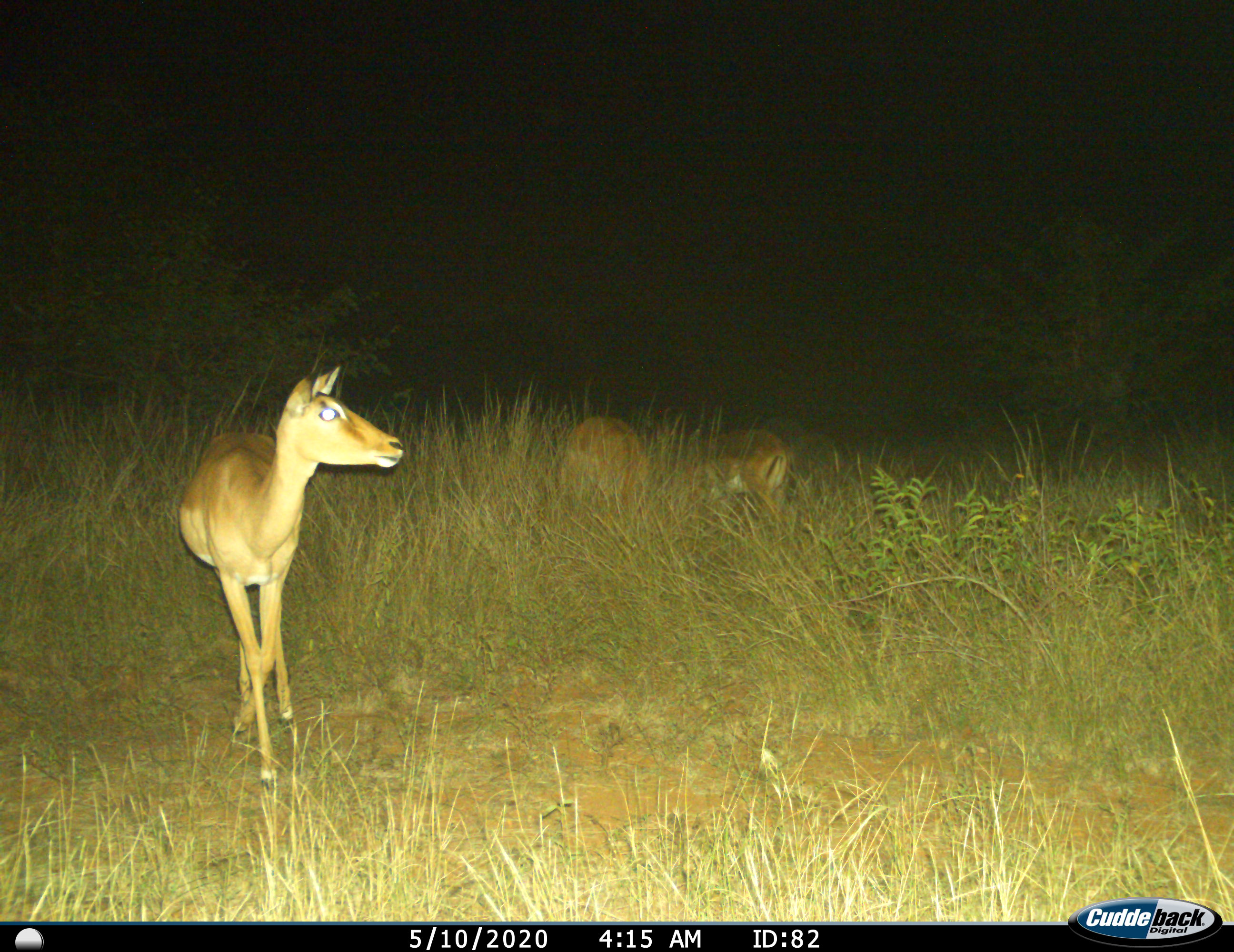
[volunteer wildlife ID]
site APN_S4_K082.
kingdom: Animalia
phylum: Chordata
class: Mammalia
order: Artiodactyla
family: Bovidae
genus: Aepyceros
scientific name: Aepyceros melampus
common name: impala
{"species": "impala (Aepyceros melampus)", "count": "3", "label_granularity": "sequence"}